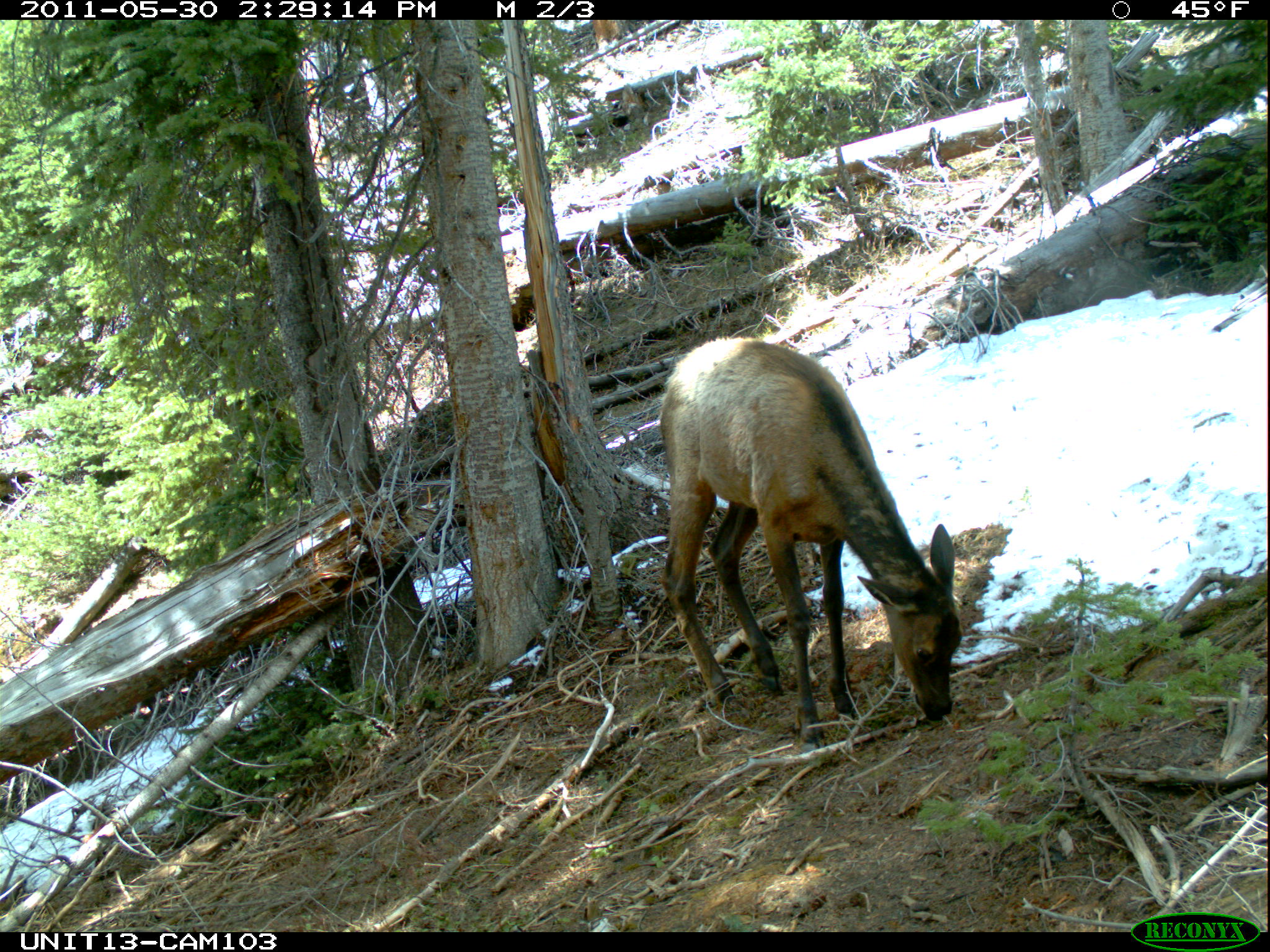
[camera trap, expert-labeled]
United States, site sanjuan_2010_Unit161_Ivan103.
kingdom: Animalia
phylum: Chordata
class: Mammalia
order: Artiodactyla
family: Cervidae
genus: Cervus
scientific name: Cervus elaphus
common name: red deer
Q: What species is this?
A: Cervus elaphus (red deer).